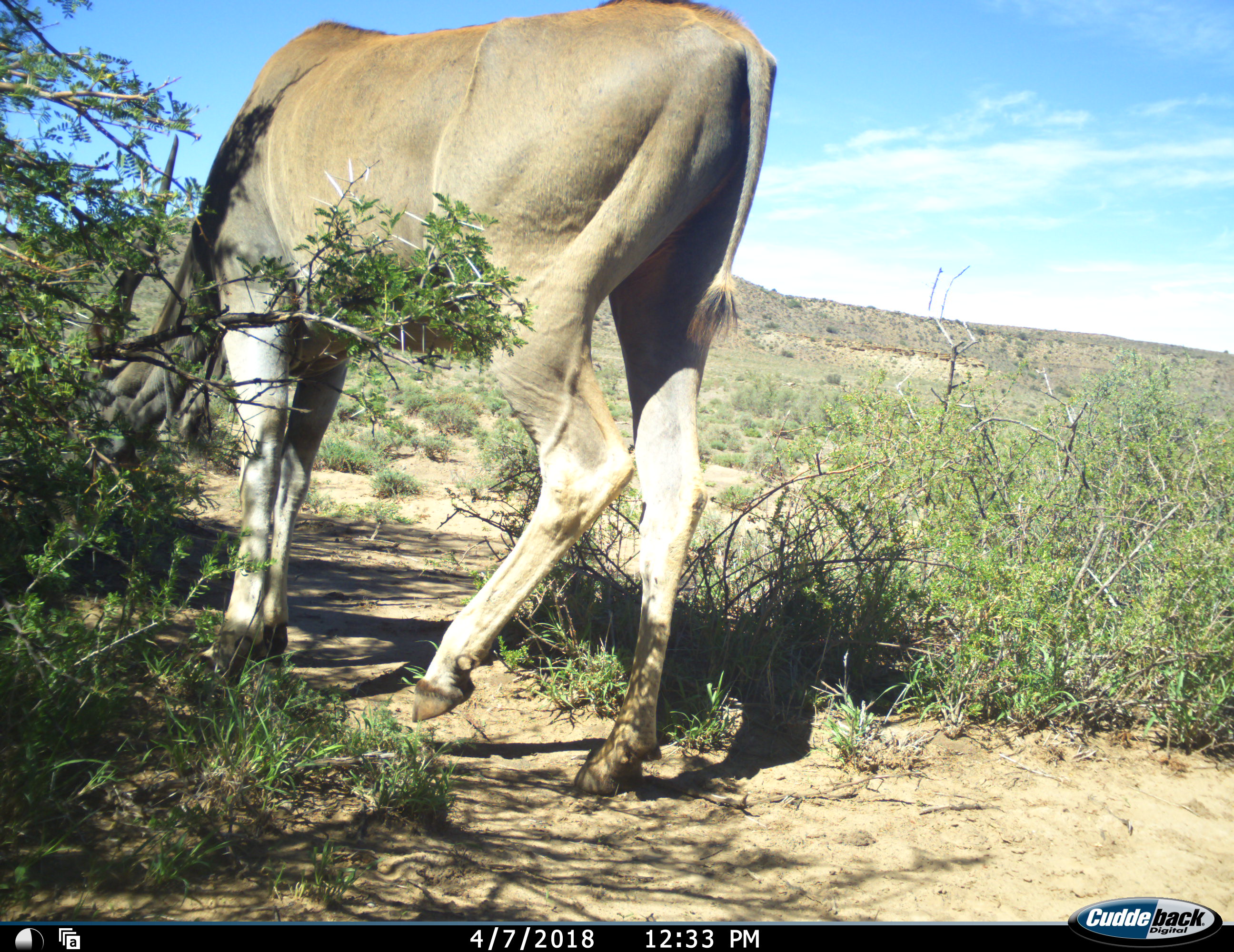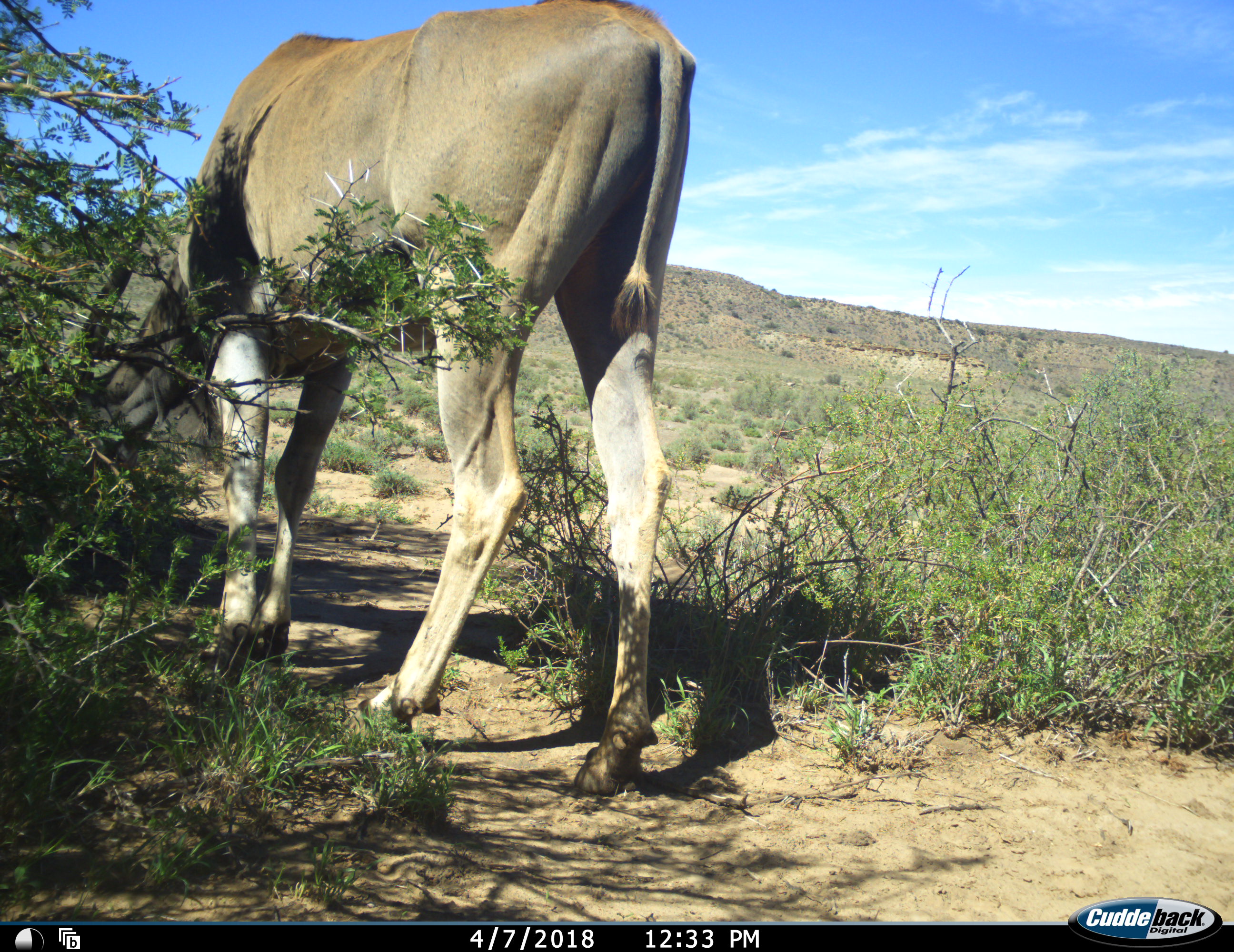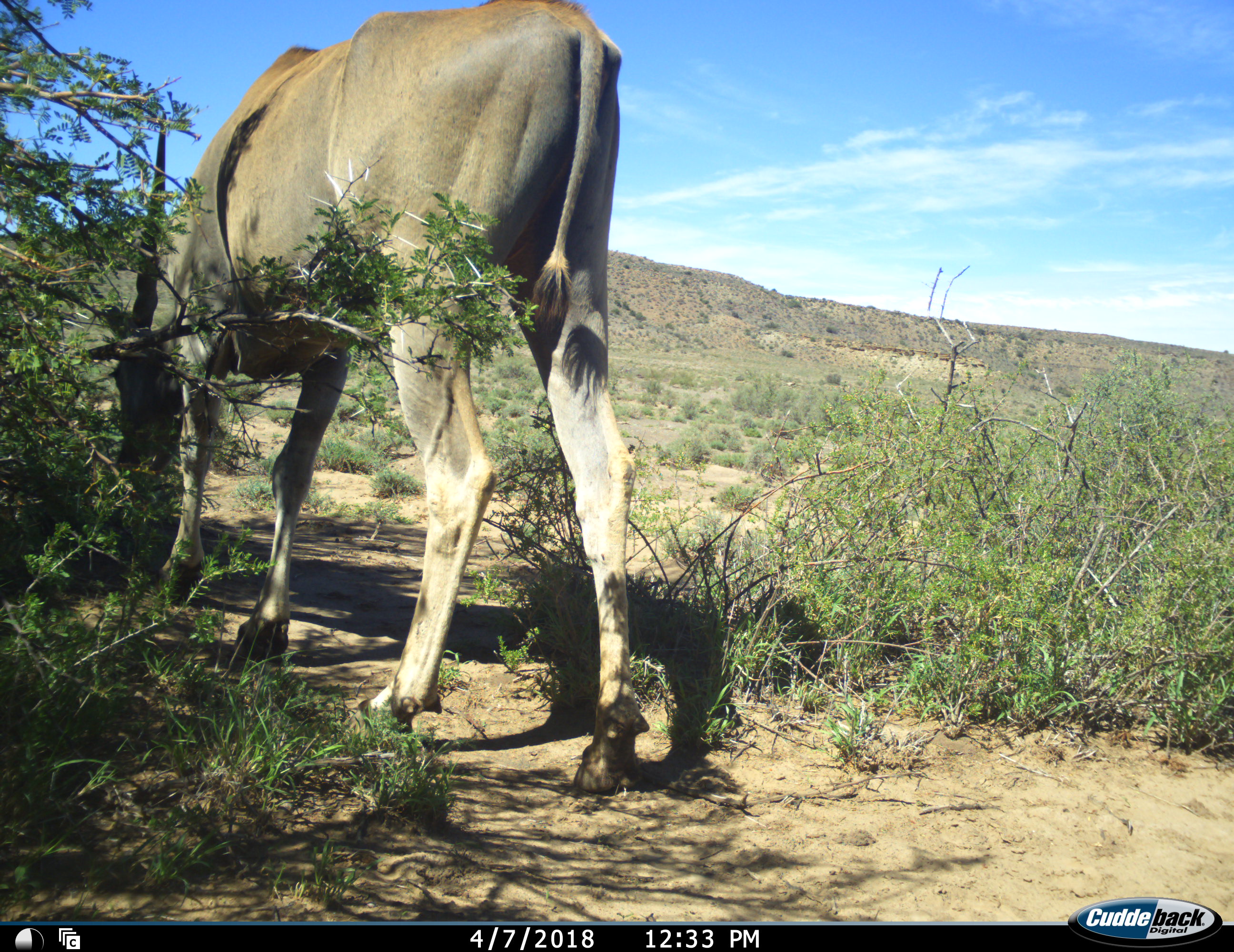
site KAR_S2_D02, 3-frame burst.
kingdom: Animalia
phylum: Chordata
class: Mammalia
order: Artiodactyla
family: Bovidae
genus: Tragelaphus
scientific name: Tragelaphus oryx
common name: eland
Eland (Tragelaphus oryx), count 1. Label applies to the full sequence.